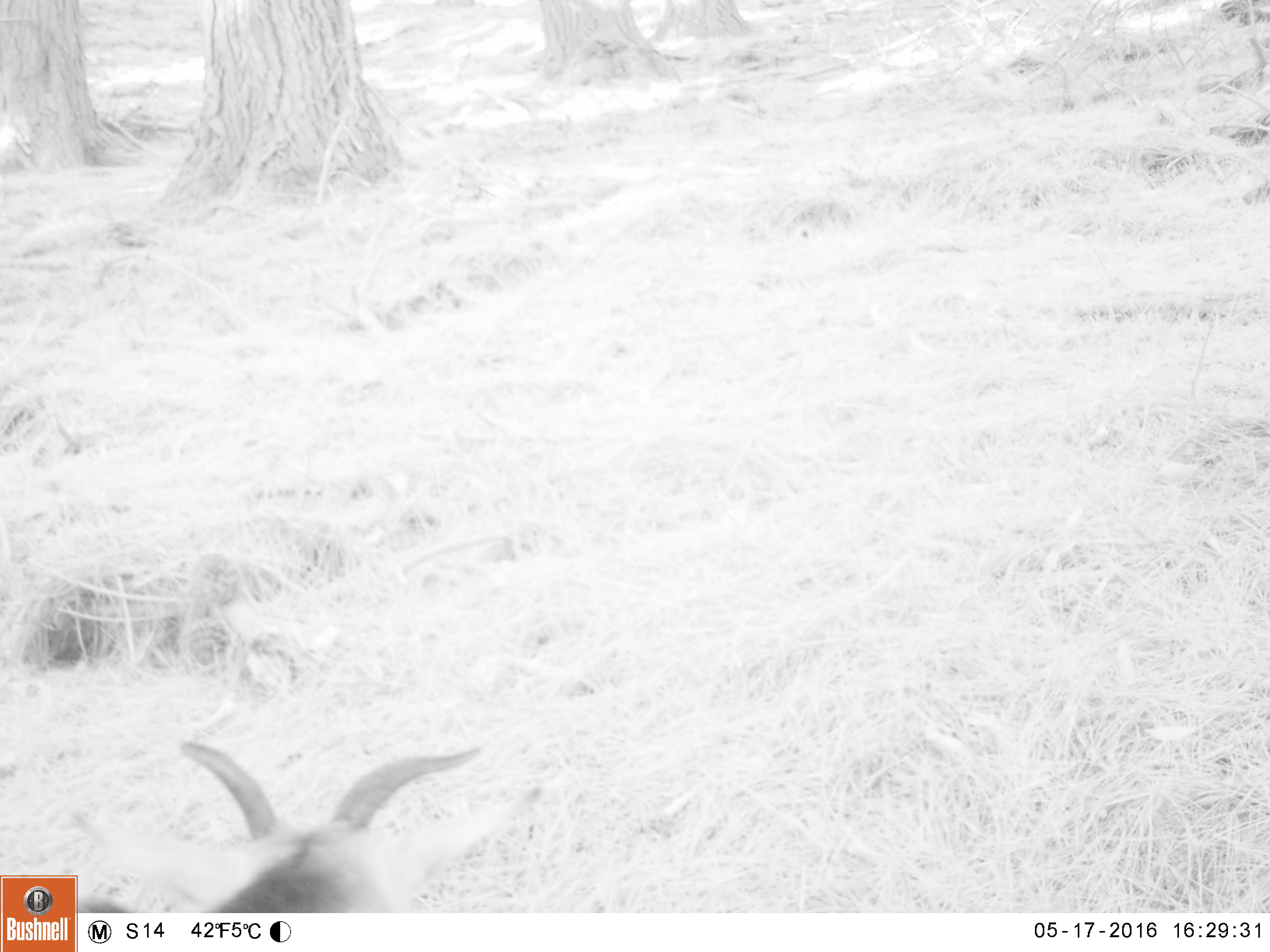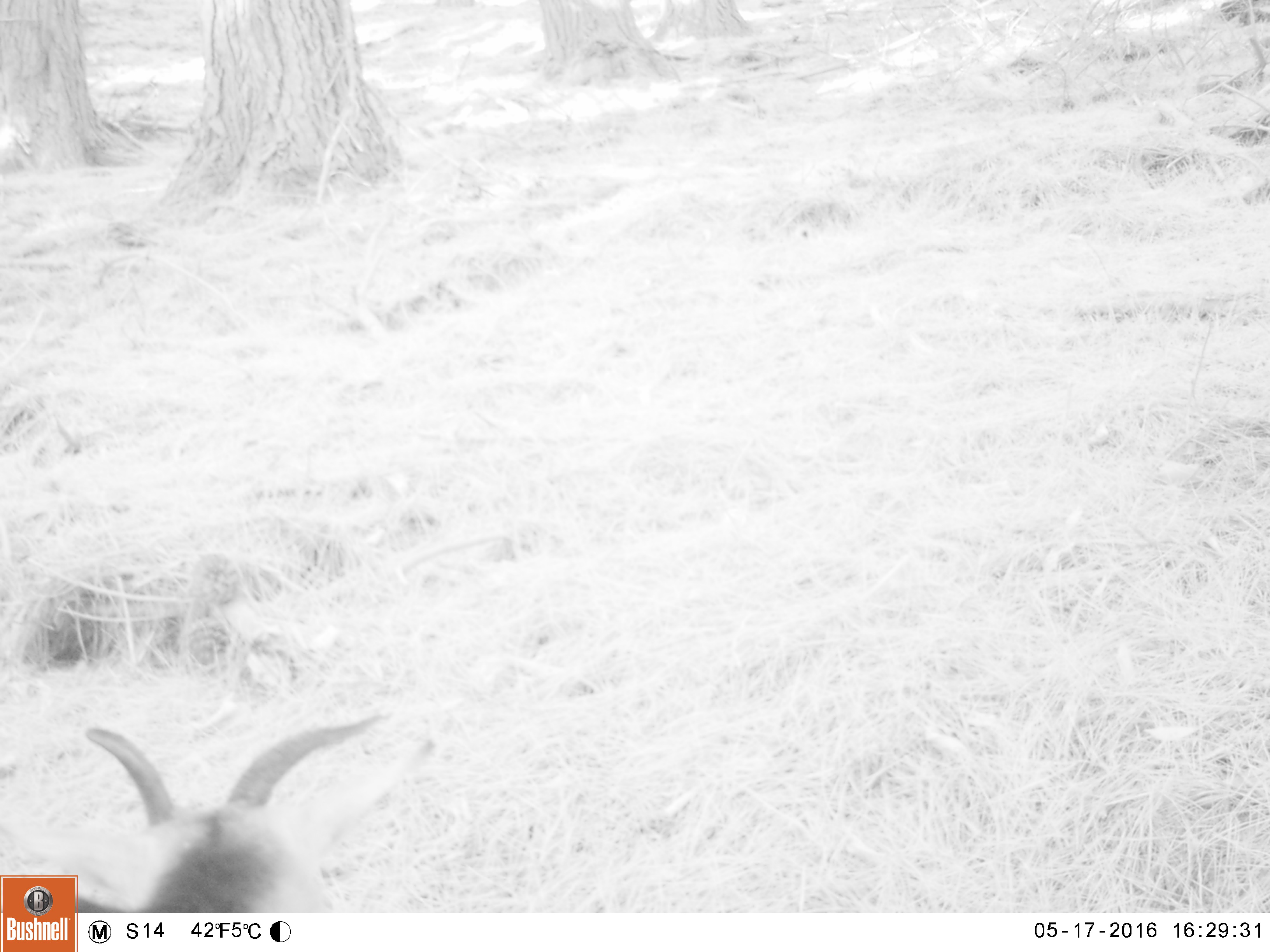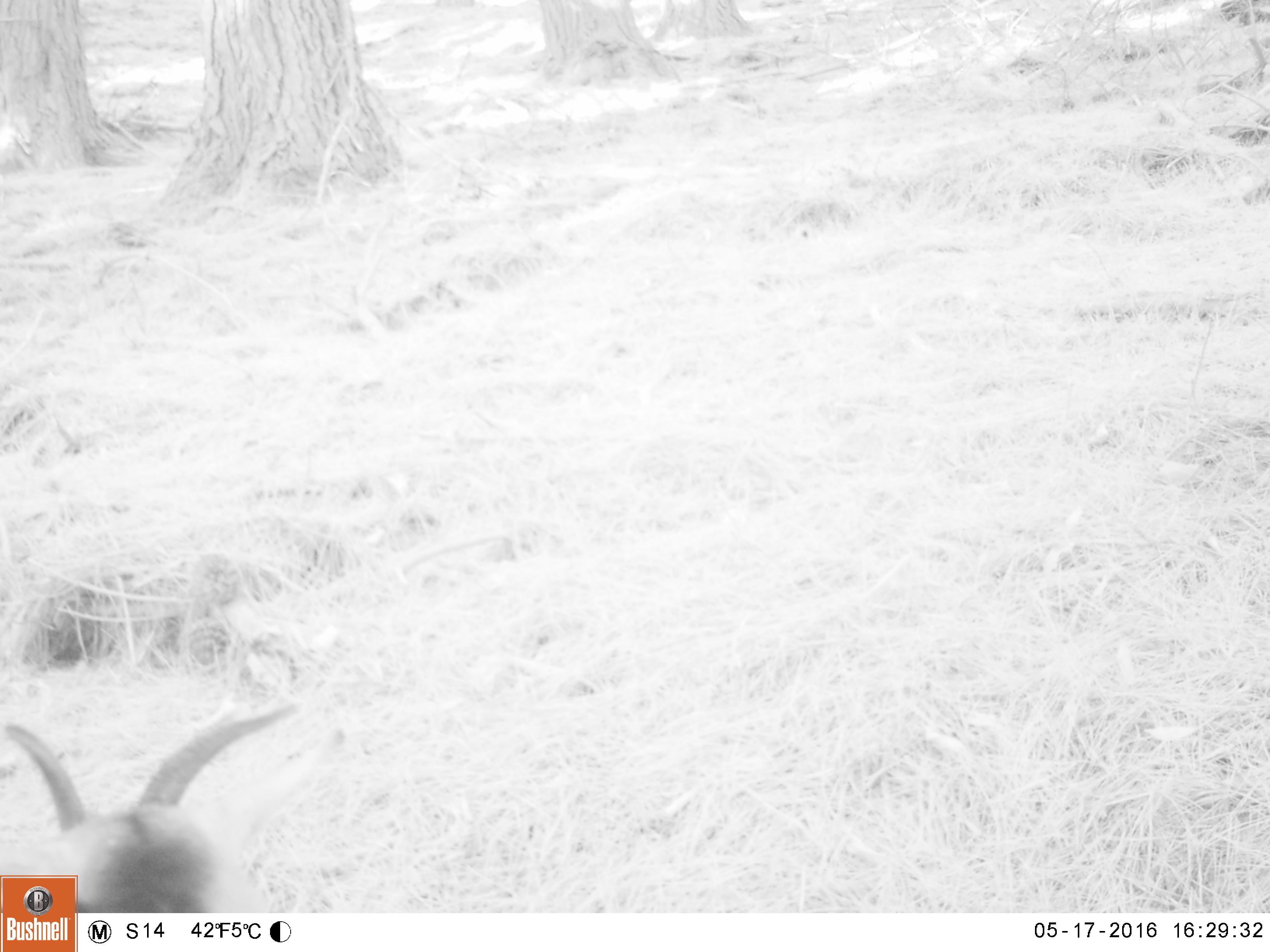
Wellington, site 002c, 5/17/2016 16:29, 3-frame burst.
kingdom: Animalia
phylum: Chordata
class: Mammalia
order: Artiodactyla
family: Bovidae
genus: Capra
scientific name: Capra hircus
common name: goat